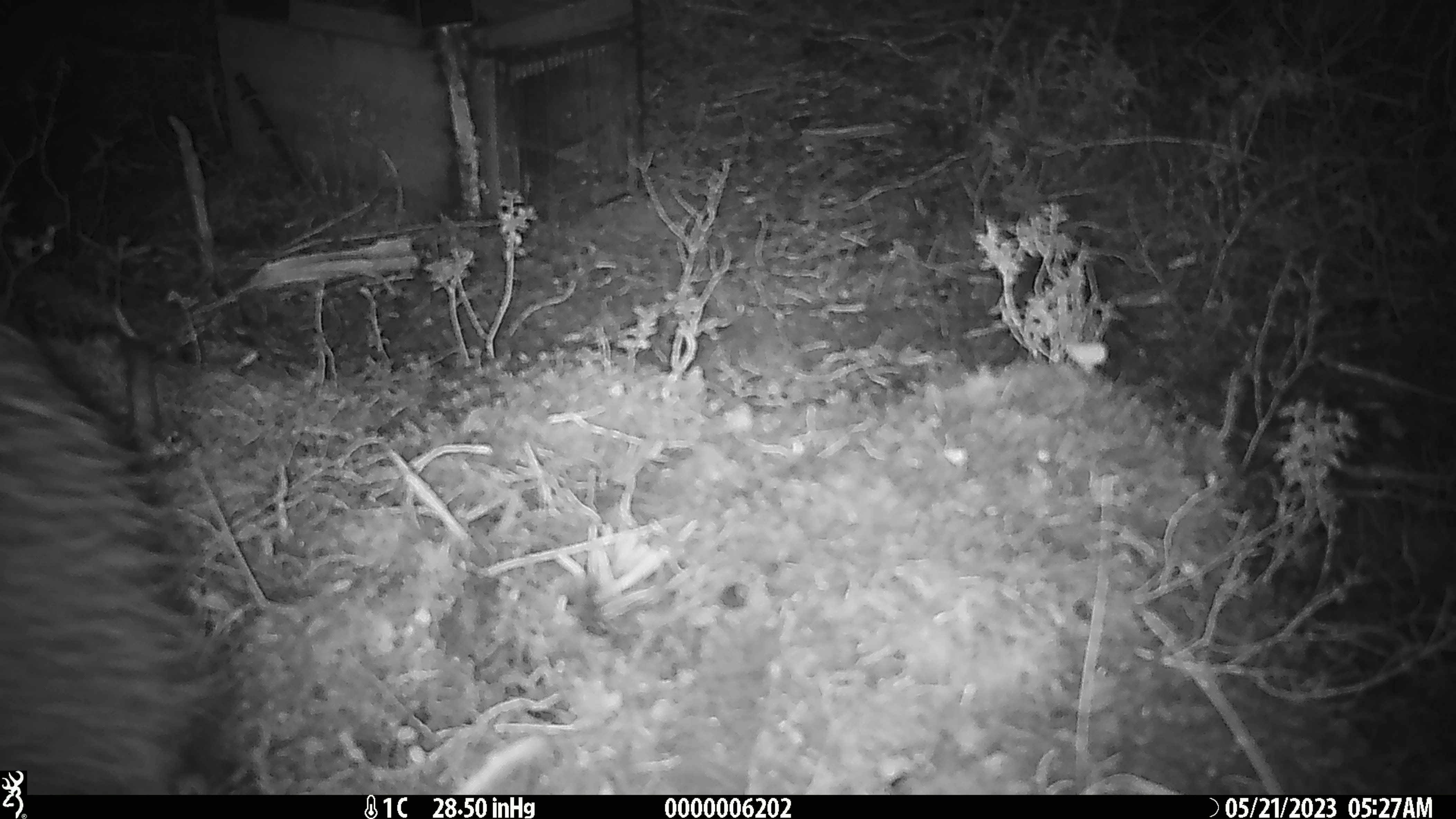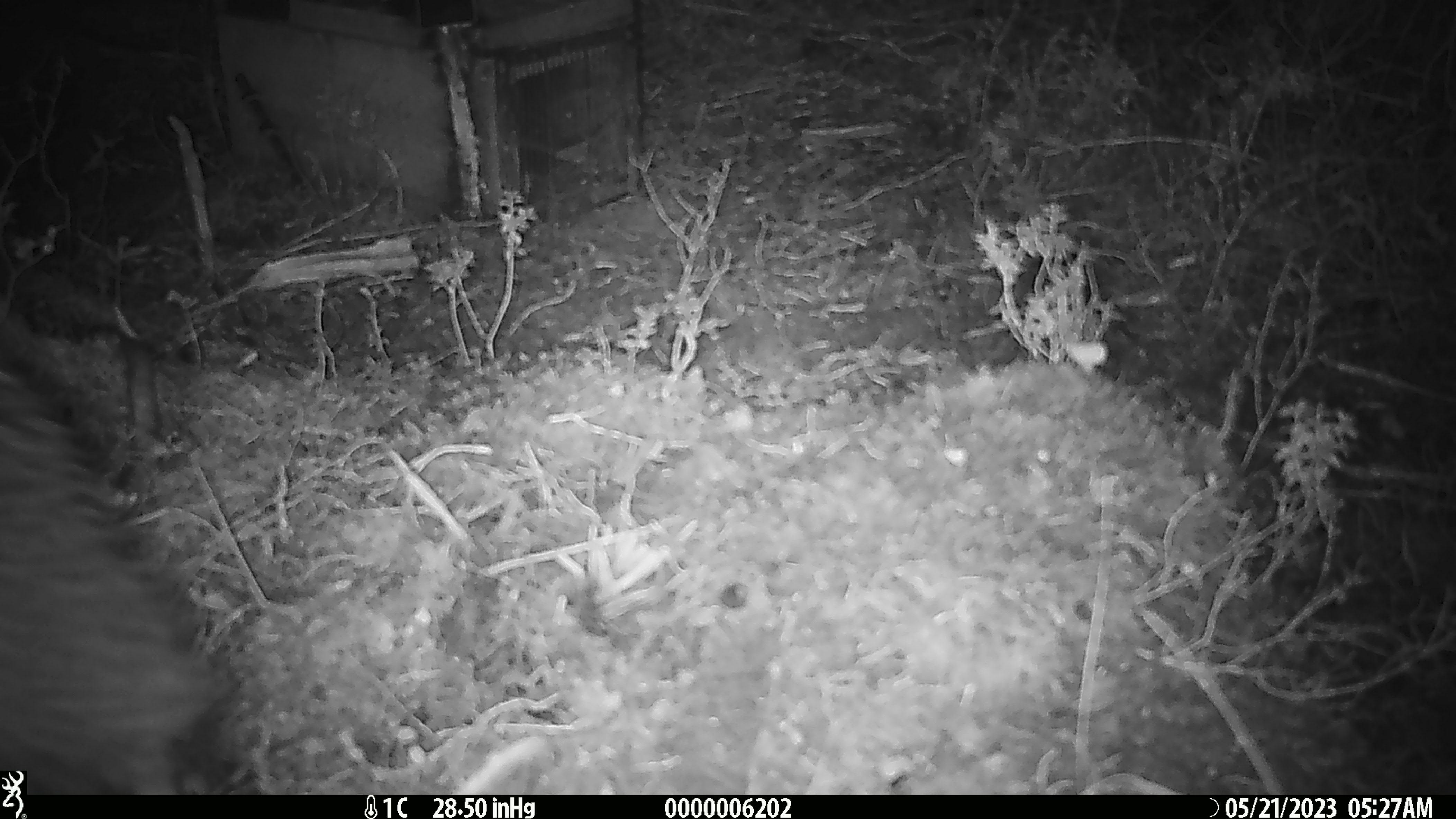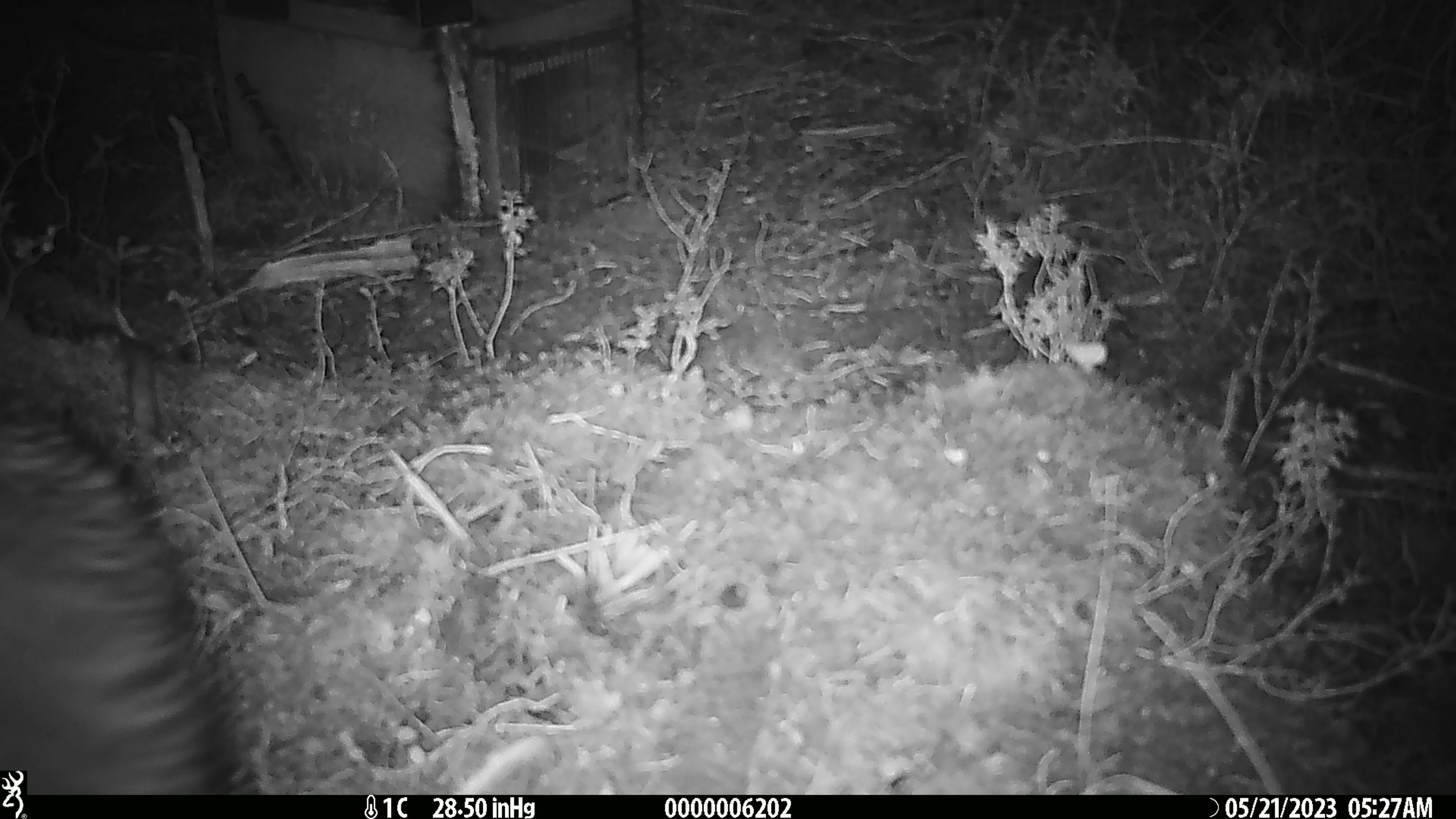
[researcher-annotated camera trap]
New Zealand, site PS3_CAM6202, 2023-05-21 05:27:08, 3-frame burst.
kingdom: Animalia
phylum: Chordata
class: Aves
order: Apterygiformes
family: Apterygidae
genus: Apteryx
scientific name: Apteryx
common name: kiwi